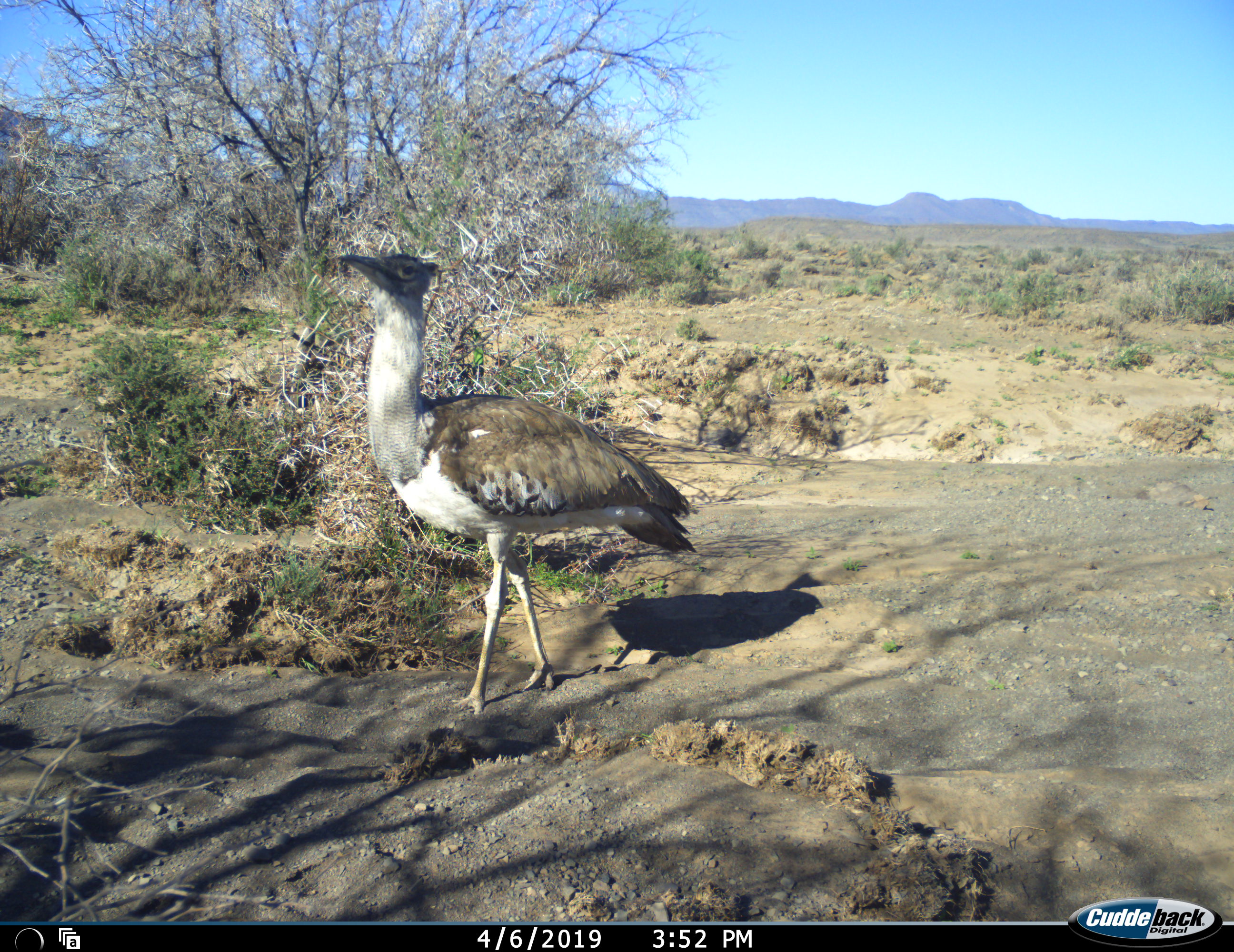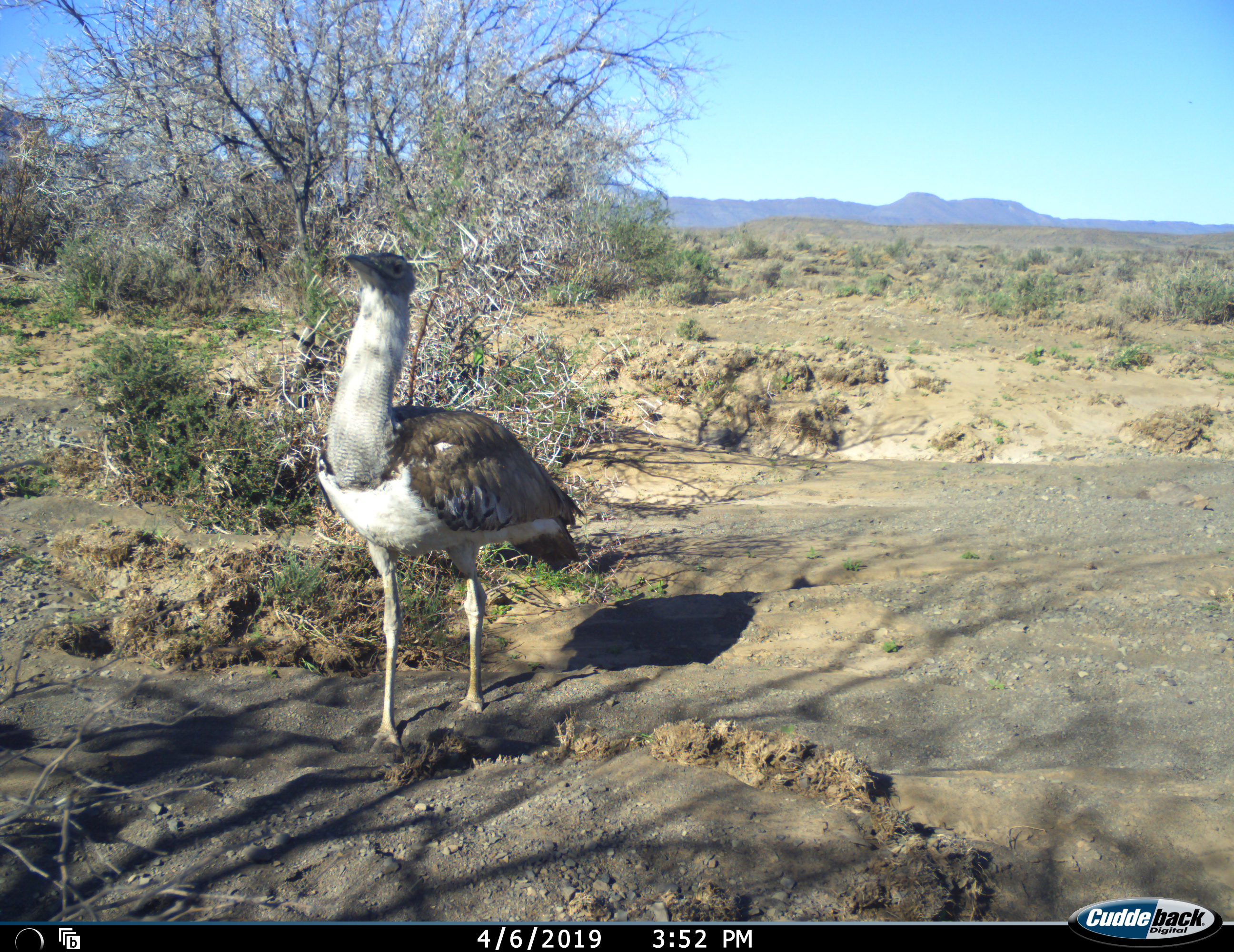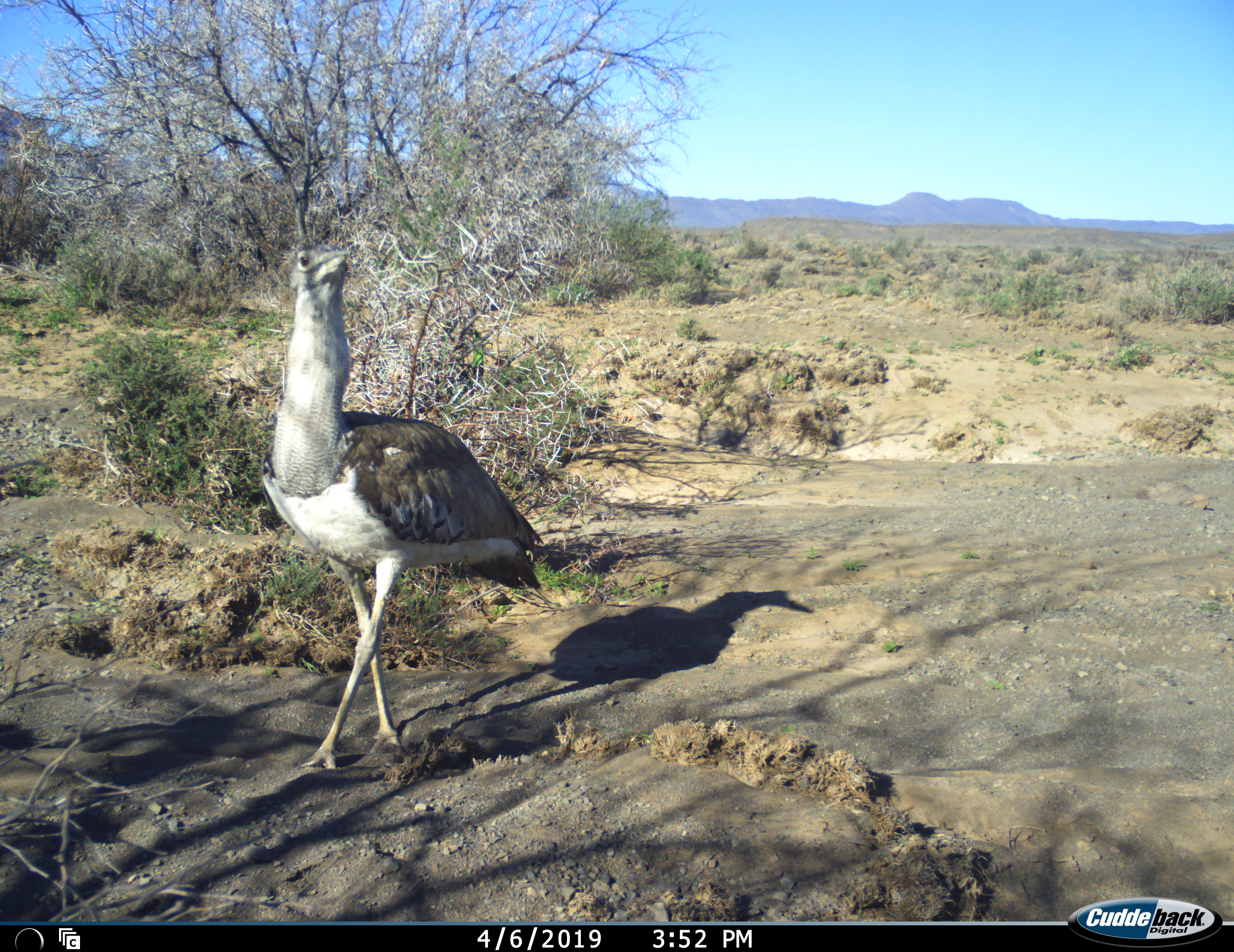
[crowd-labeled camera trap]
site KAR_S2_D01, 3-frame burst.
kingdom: Animalia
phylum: Chordata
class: Aves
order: Otidiformes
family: Otididae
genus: Ardeotis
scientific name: Ardeotis kori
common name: kori bustard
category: bustardkori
Bustardkori (kori bustard) (Ardeotis kori), count 1. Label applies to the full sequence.